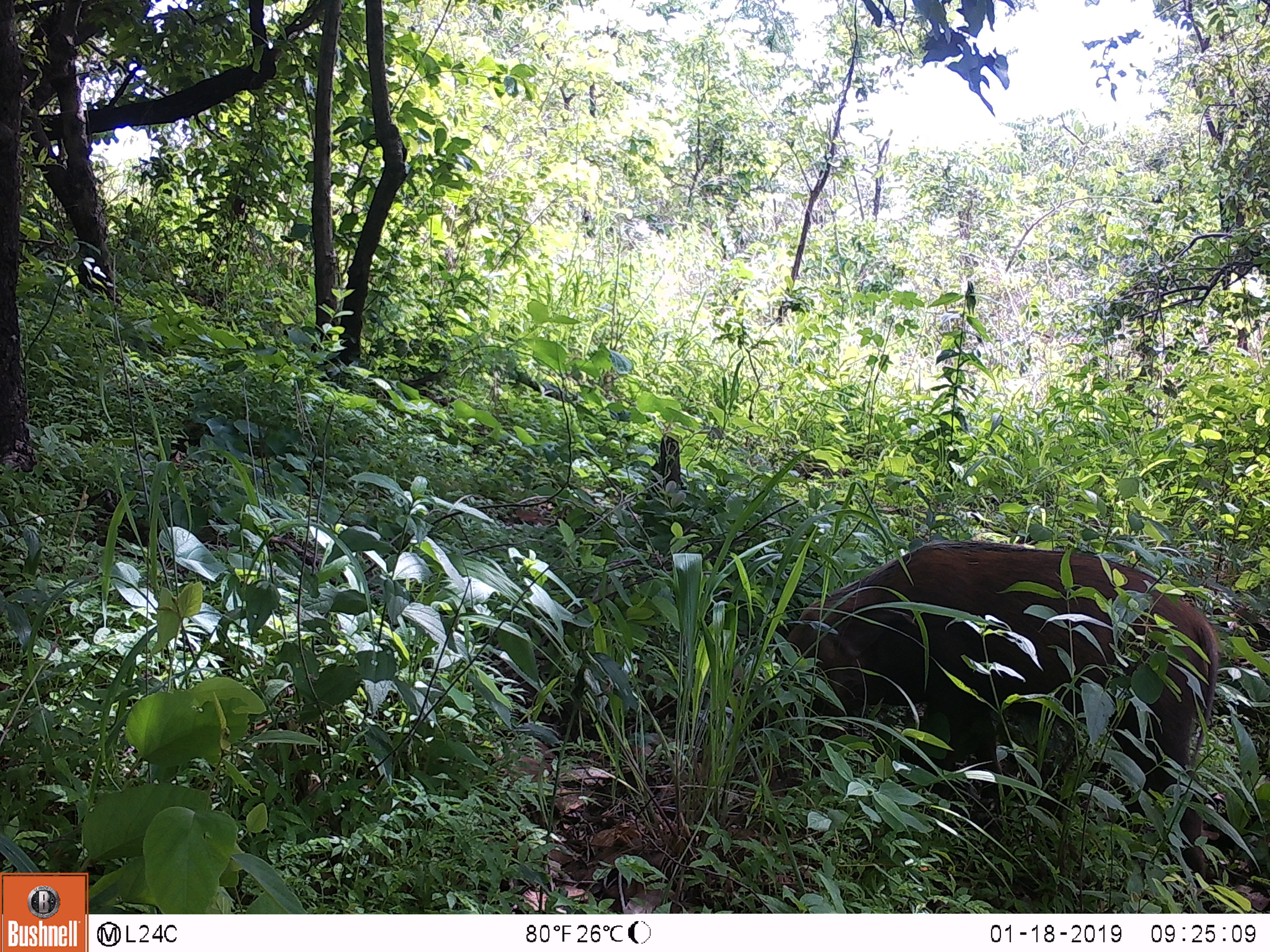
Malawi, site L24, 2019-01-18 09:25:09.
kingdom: Animalia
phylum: Chordata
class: Mammalia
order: Primates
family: Cercopithecidae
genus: Papio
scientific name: Papio cynocephalus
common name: yellow baboon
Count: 1.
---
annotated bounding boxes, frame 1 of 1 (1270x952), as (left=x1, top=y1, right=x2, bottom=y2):
yellow baboon: (left=744, top=529, right=1229, bottom=893)